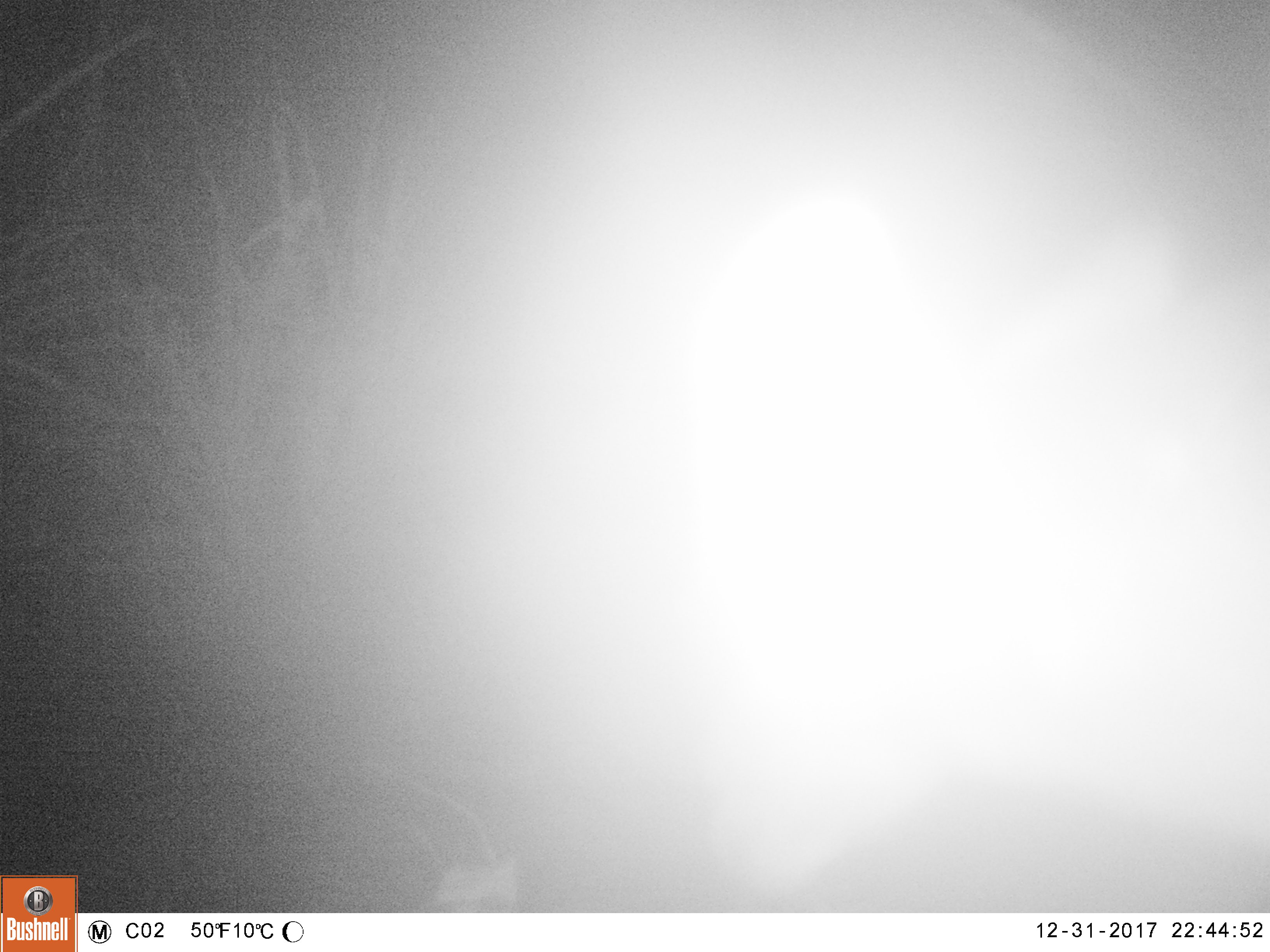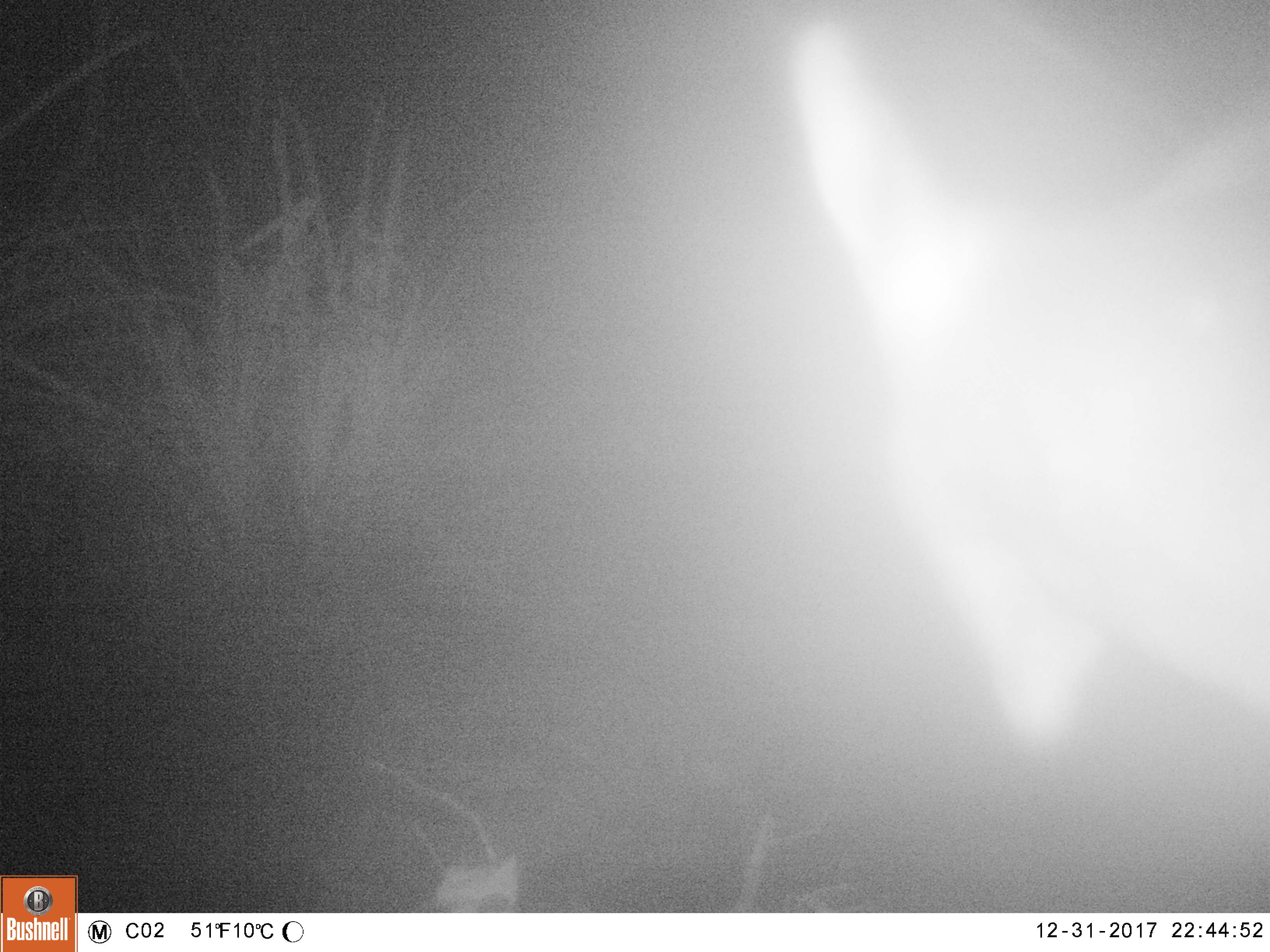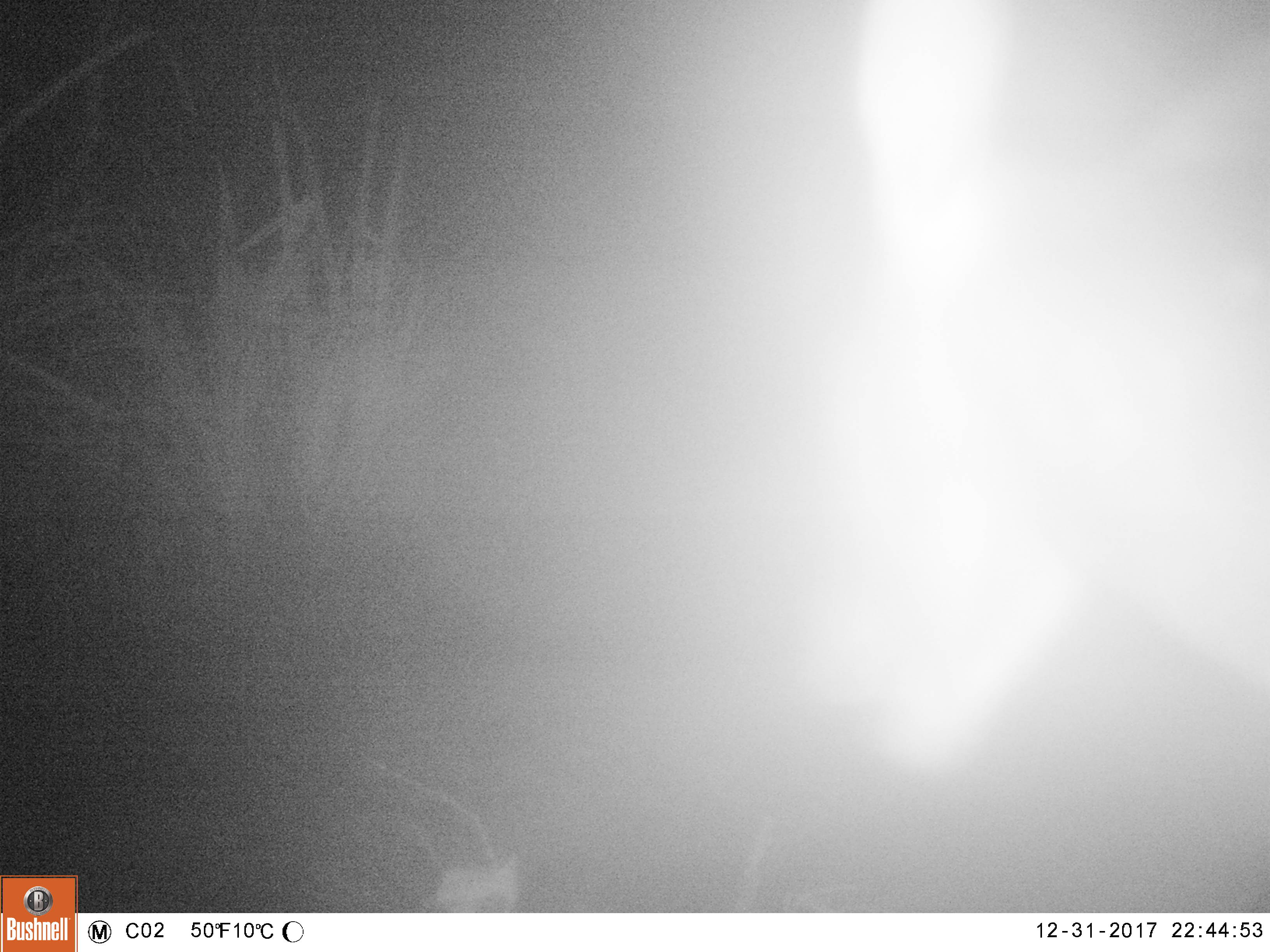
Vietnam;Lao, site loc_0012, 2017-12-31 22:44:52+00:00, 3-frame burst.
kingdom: Animalia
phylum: Chordata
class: Mammalia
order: Artiodactyla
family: Cervidae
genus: Muntiacus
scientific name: Muntiacus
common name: muntjacs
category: unidentified muntjac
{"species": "unidentified muntjac (muntjacs) (Muntiacus)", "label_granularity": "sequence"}